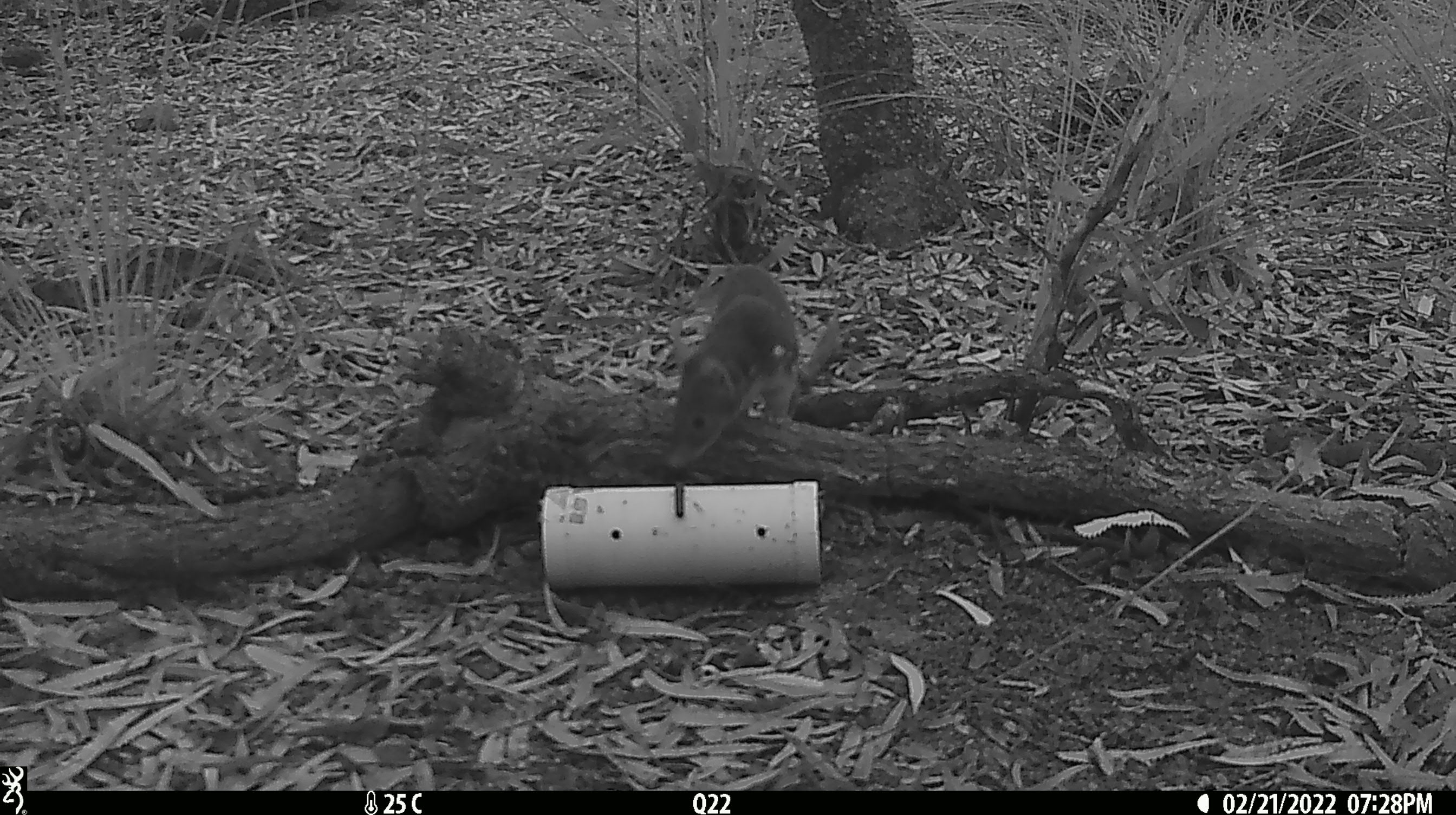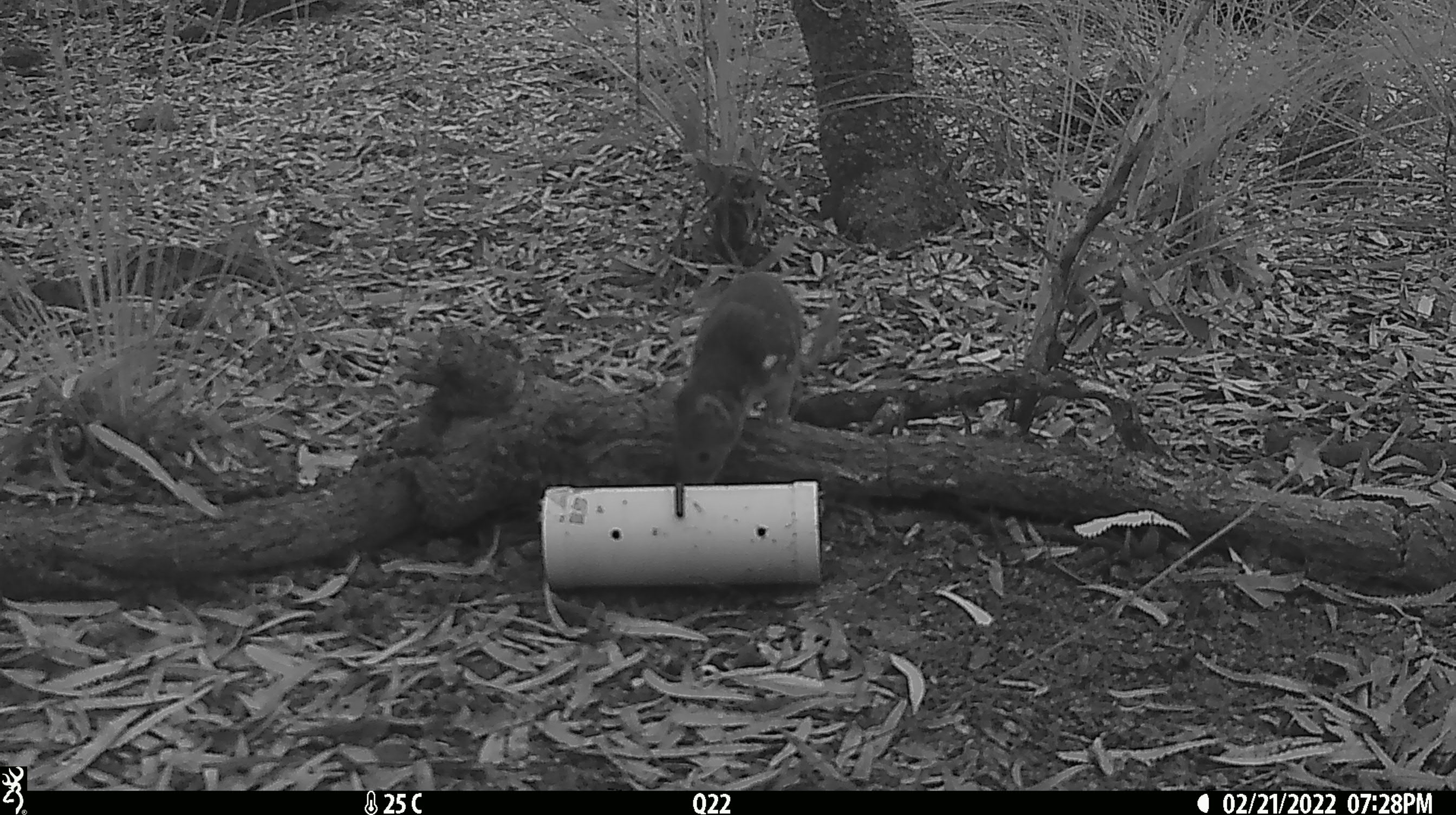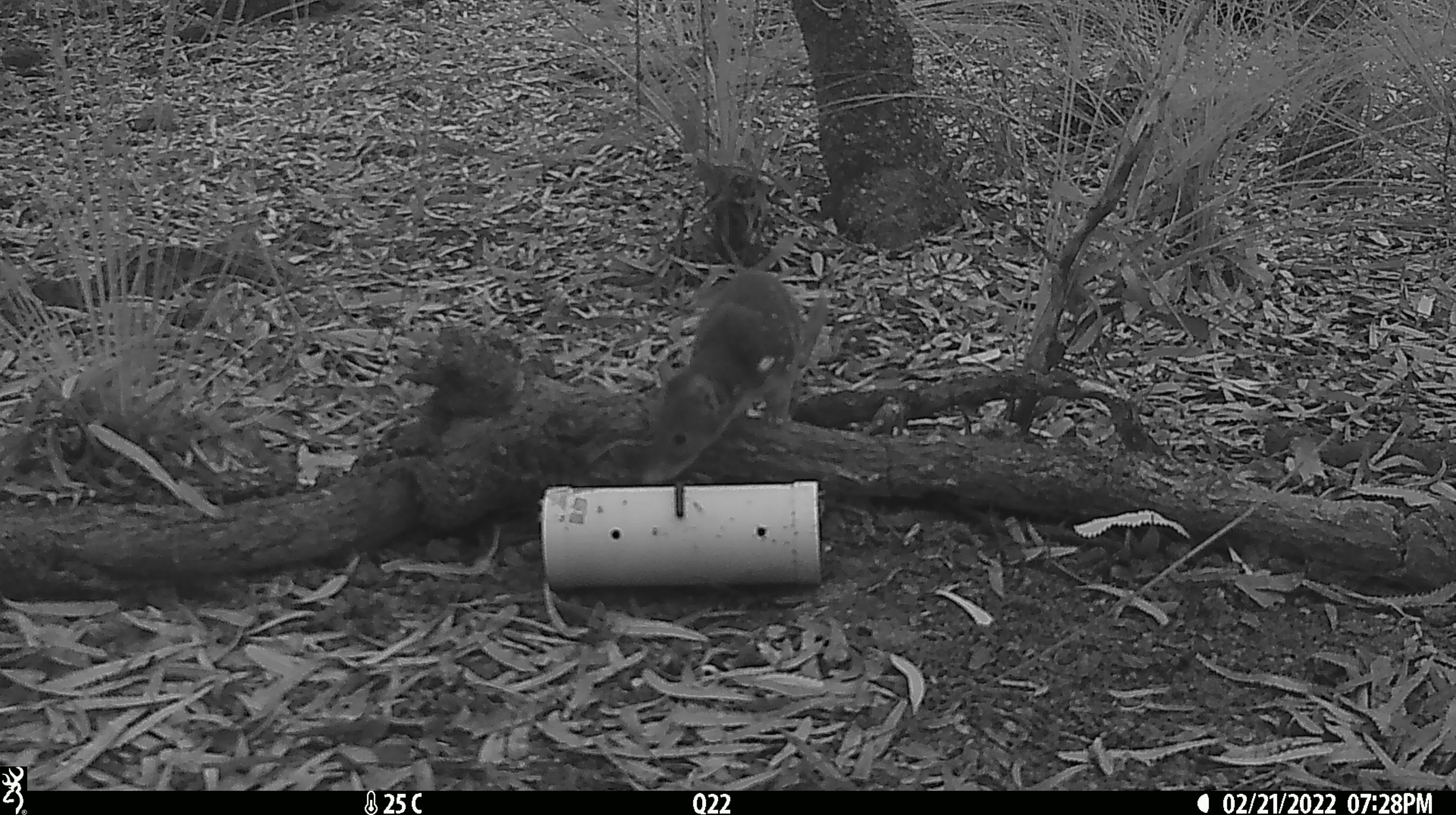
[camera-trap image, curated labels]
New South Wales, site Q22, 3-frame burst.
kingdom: Animalia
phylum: Chordata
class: Mammalia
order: Dasyuromorphia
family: Dasyuridae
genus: Dasyurus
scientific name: Dasyurus maculatus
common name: spotted-tailed quoll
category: quoll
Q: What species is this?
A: Quoll (spotted-tailed quoll) (Dasyurus maculatus).